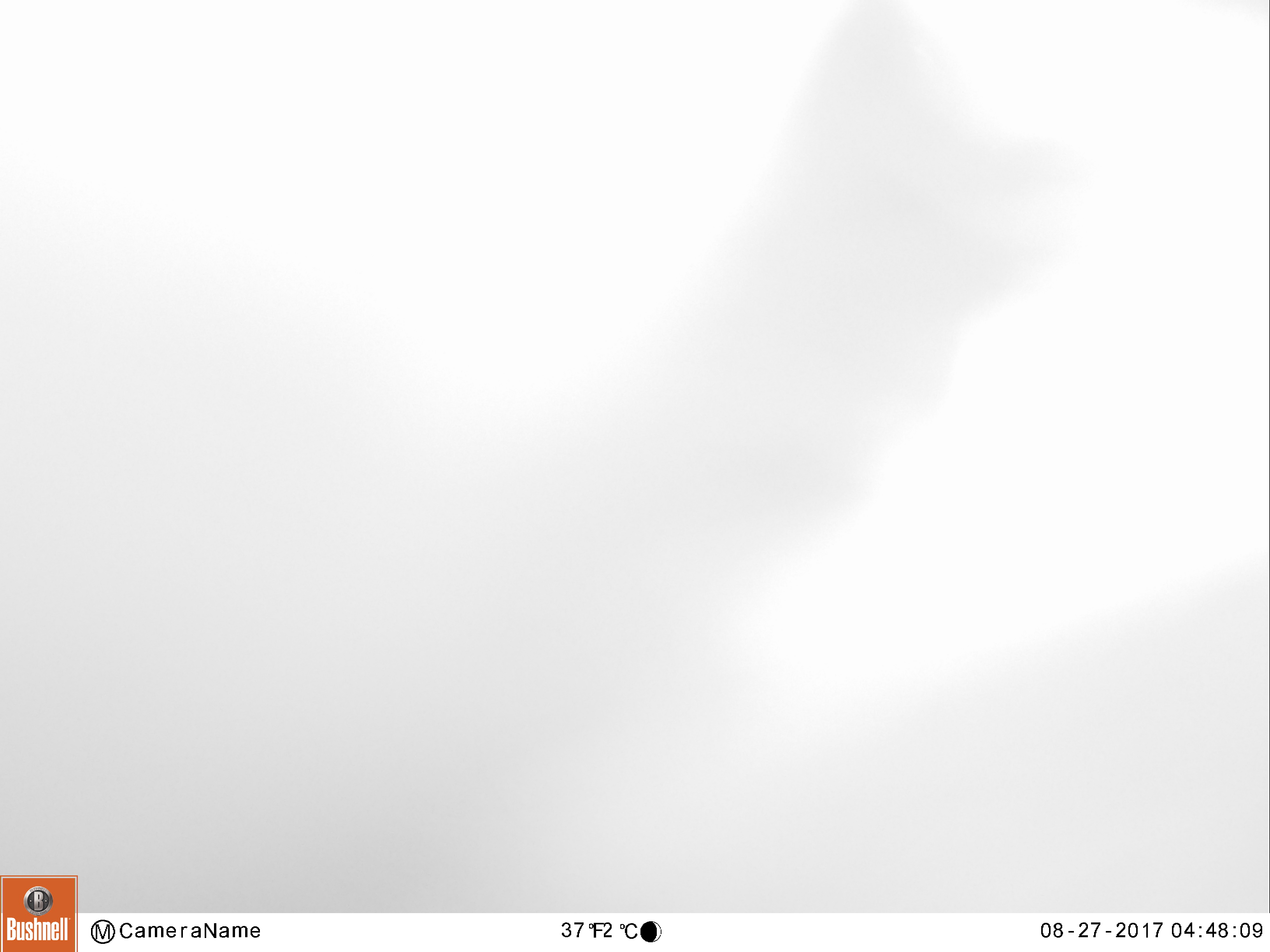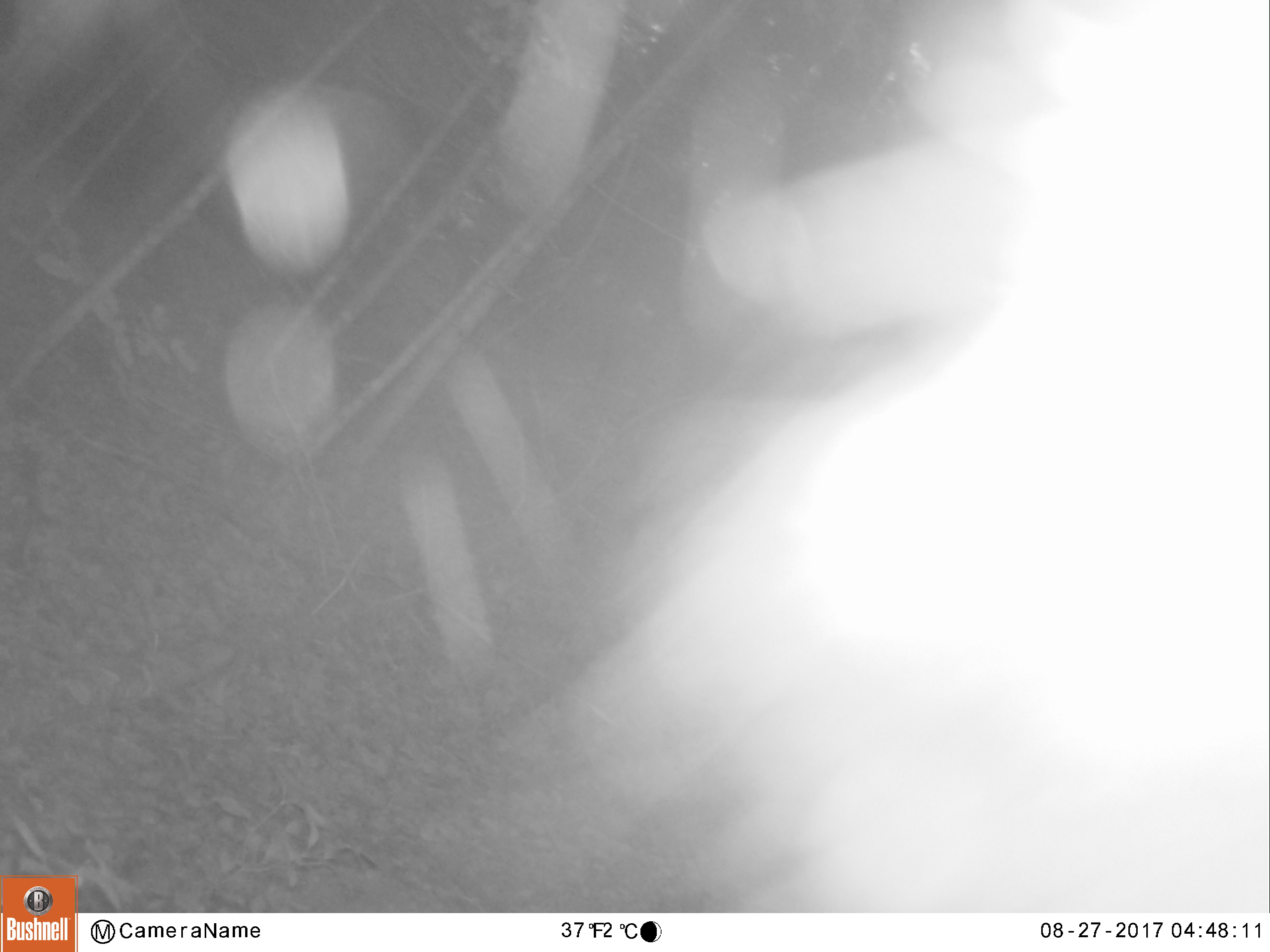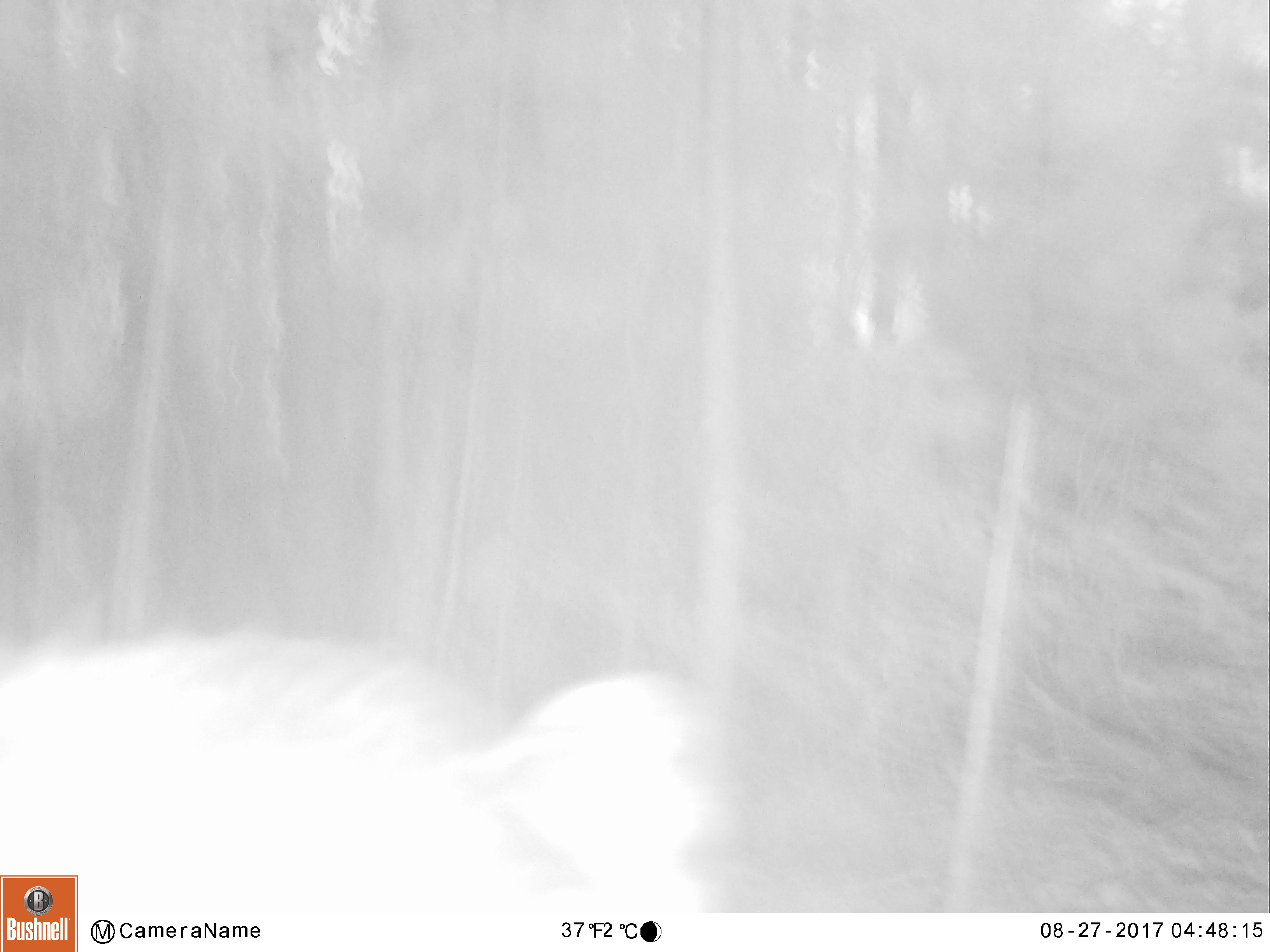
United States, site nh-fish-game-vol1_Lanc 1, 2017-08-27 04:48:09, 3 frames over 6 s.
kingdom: Animalia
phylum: Chordata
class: Mammalia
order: Carnivora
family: Ursidae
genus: Ursus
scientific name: Ursus americanus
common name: black bear